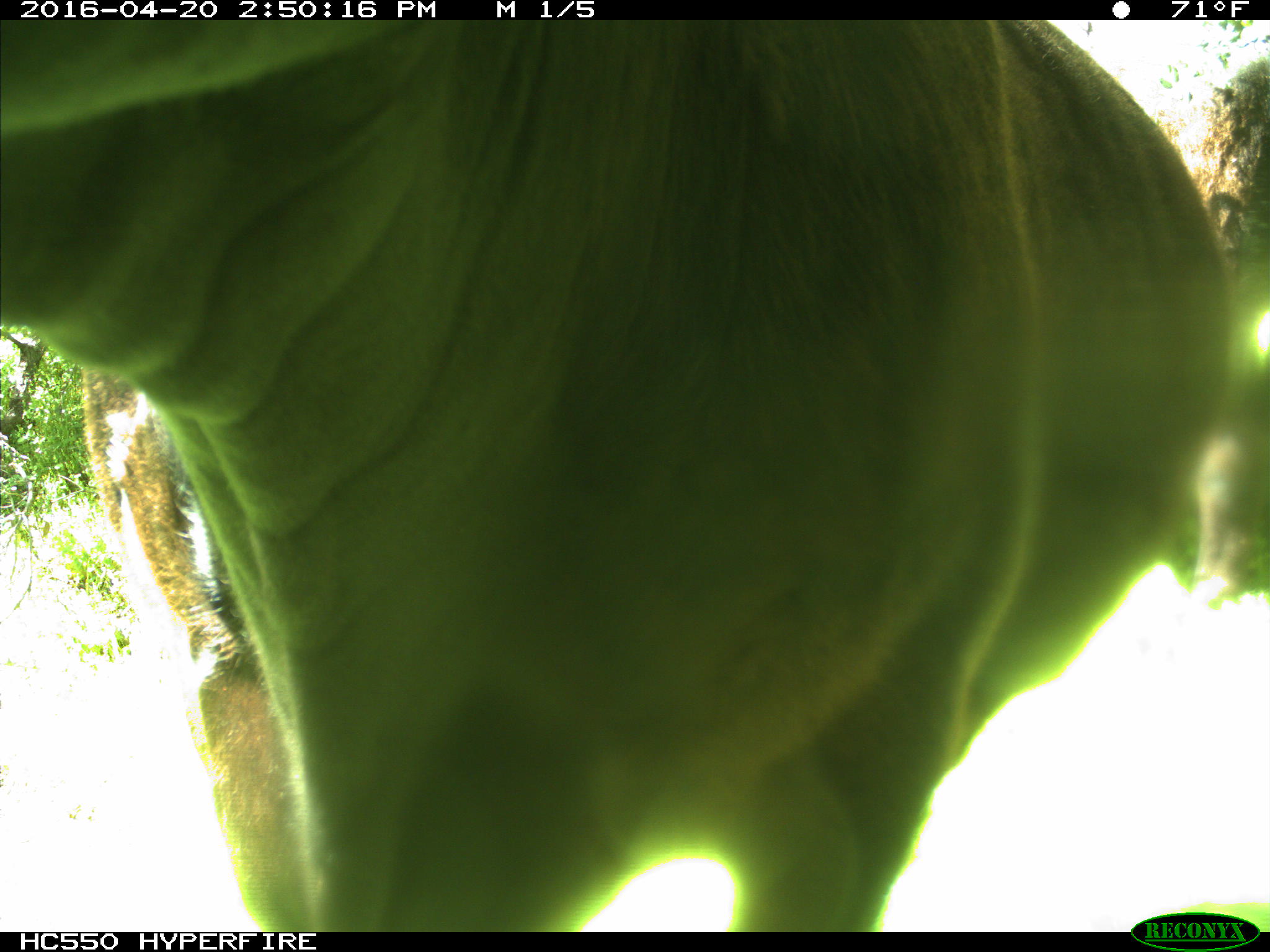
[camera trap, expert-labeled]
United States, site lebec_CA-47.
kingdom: Animalia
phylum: Chordata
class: Mammalia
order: Artiodactyla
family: Bovidae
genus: Bos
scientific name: Bos taurus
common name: domestic cow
Bos taurus (domestic cow).